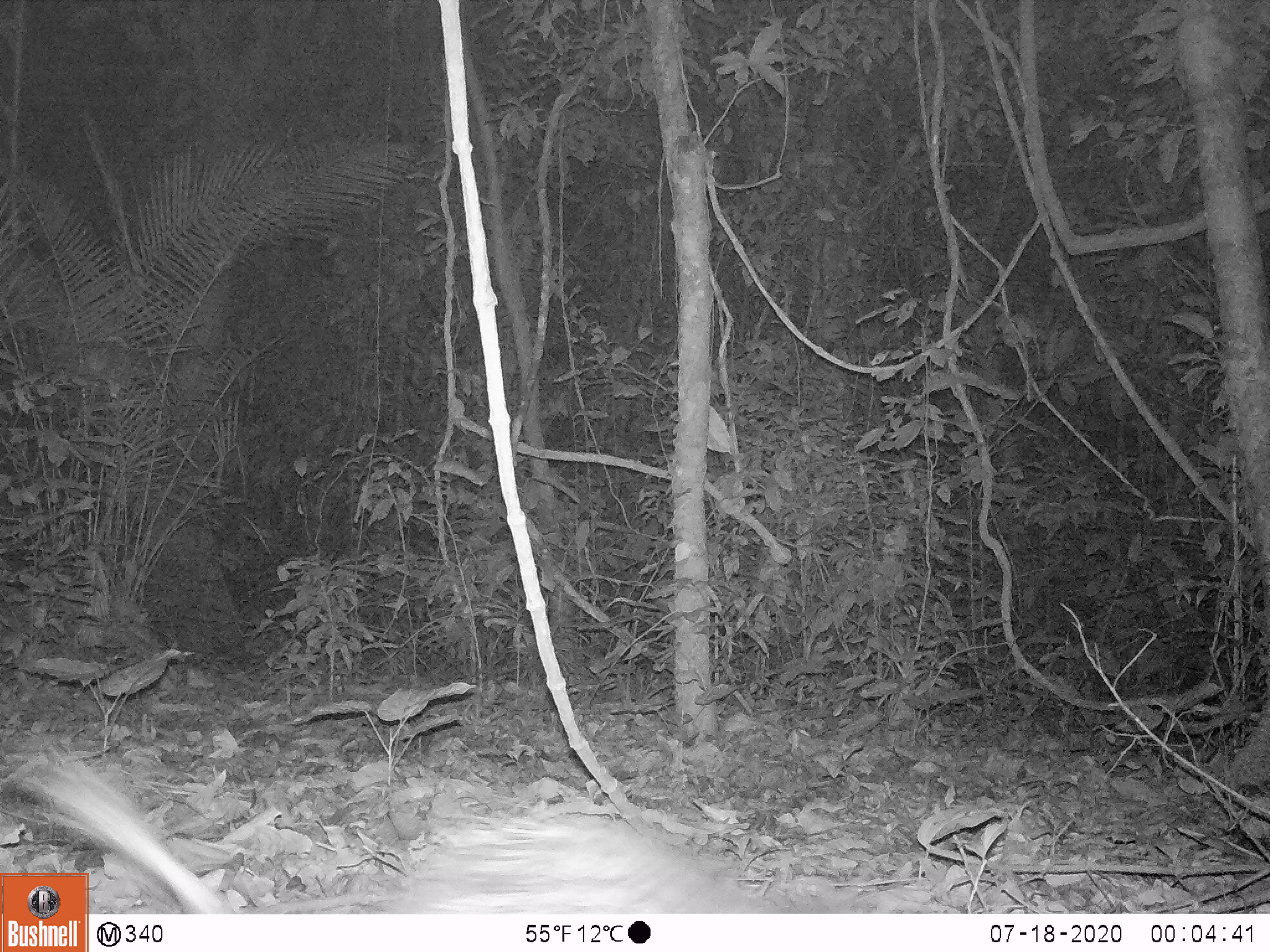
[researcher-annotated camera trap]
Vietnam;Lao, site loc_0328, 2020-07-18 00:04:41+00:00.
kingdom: Animalia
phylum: Chordata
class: Mammalia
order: Rodentia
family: Hystricidae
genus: Atherurus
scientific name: Atherurus macrourus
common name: asiatic brush-tailed porcupine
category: asiatic brush tailed porcupine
Asiatic brush tailed porcupine (asiatic brush-tailed porcupine) (Atherurus macrourus). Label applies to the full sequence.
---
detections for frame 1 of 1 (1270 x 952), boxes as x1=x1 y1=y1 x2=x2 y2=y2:
asiatic brush tailed porcupine: x1=0 y1=728 x2=789 y2=915